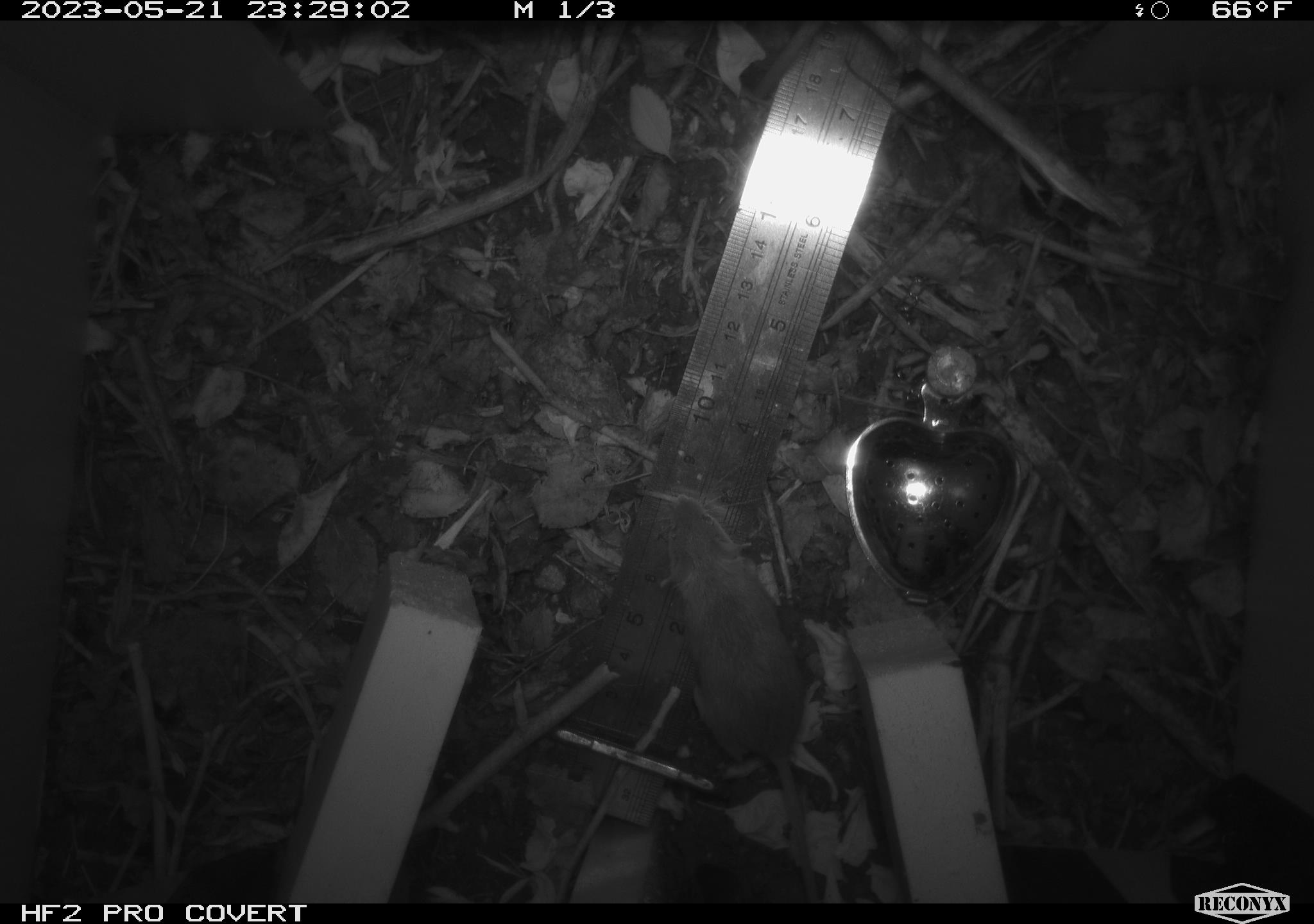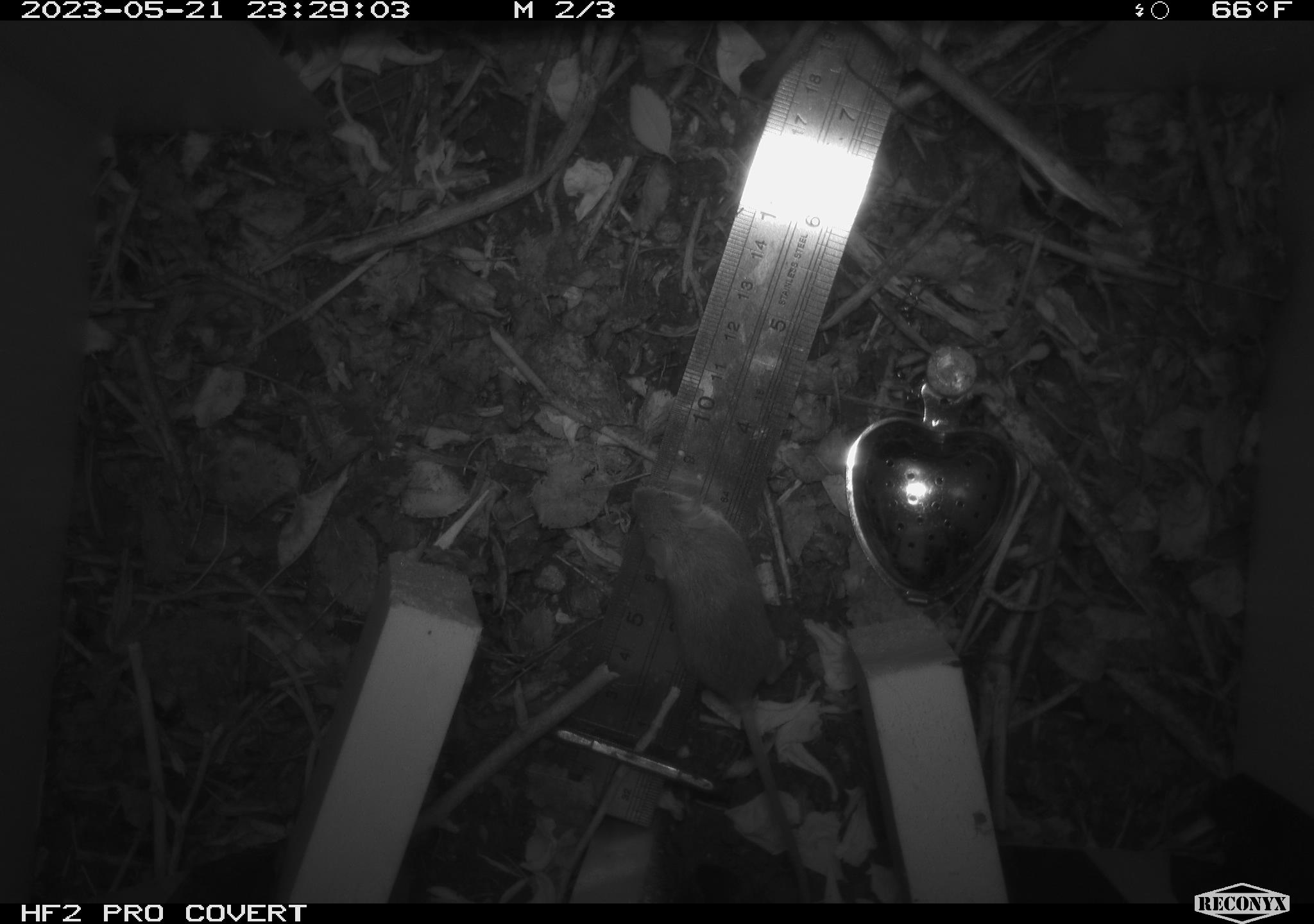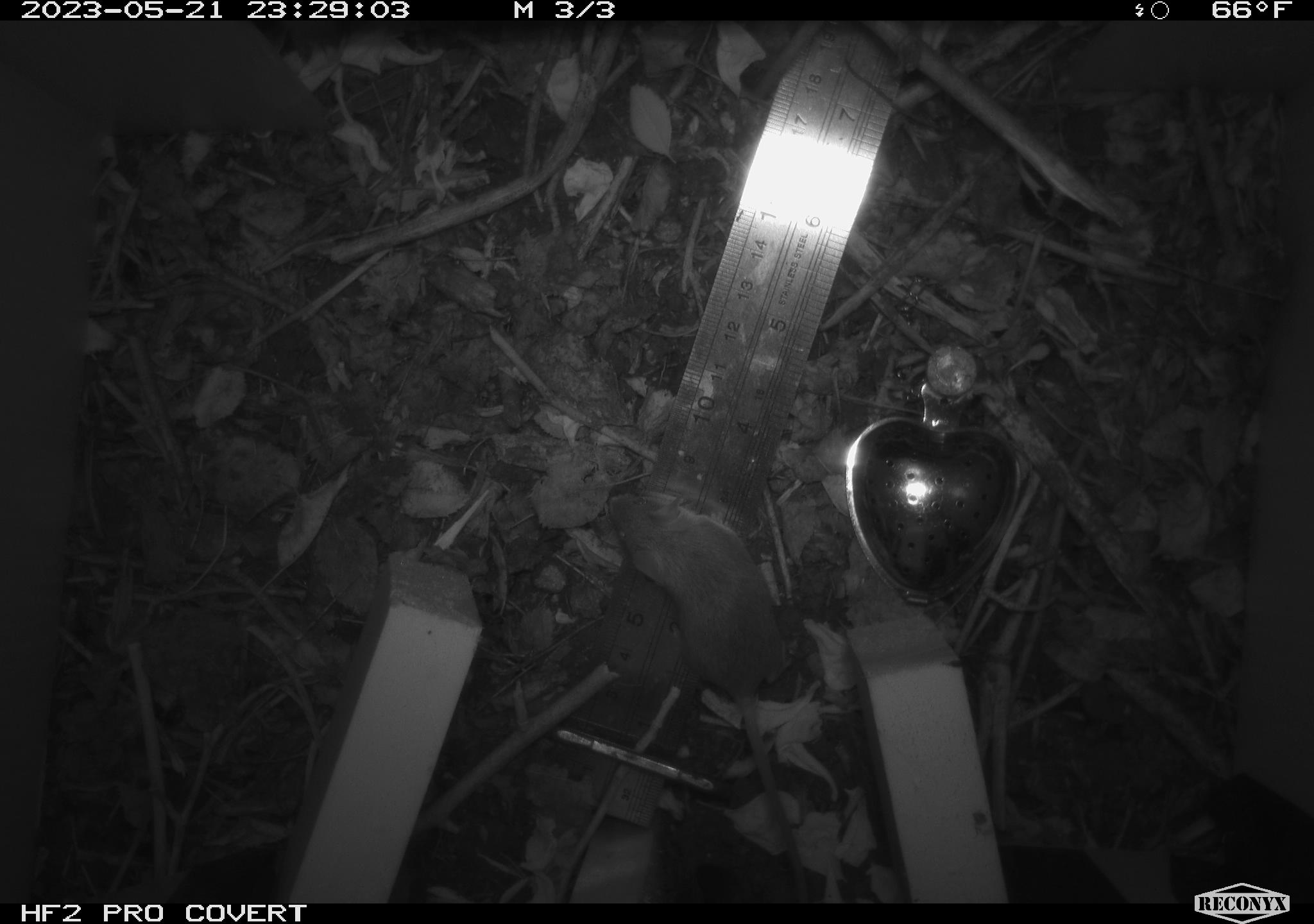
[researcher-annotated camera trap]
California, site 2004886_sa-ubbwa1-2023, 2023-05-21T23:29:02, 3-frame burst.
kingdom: Animalia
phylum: Chordata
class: Mammalia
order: Rodentia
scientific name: Rodentia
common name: mouse species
Mouse species (Rodentia).